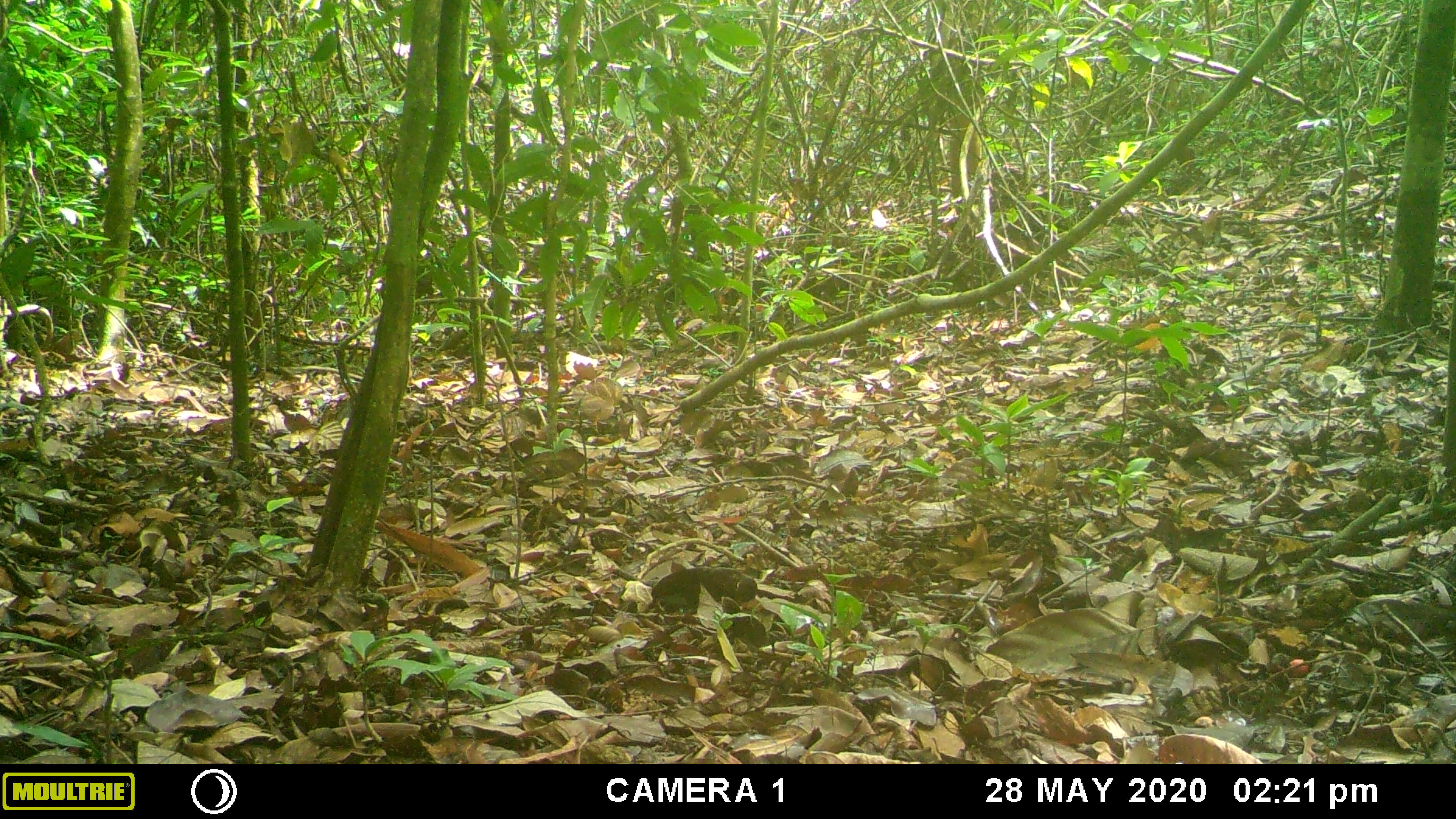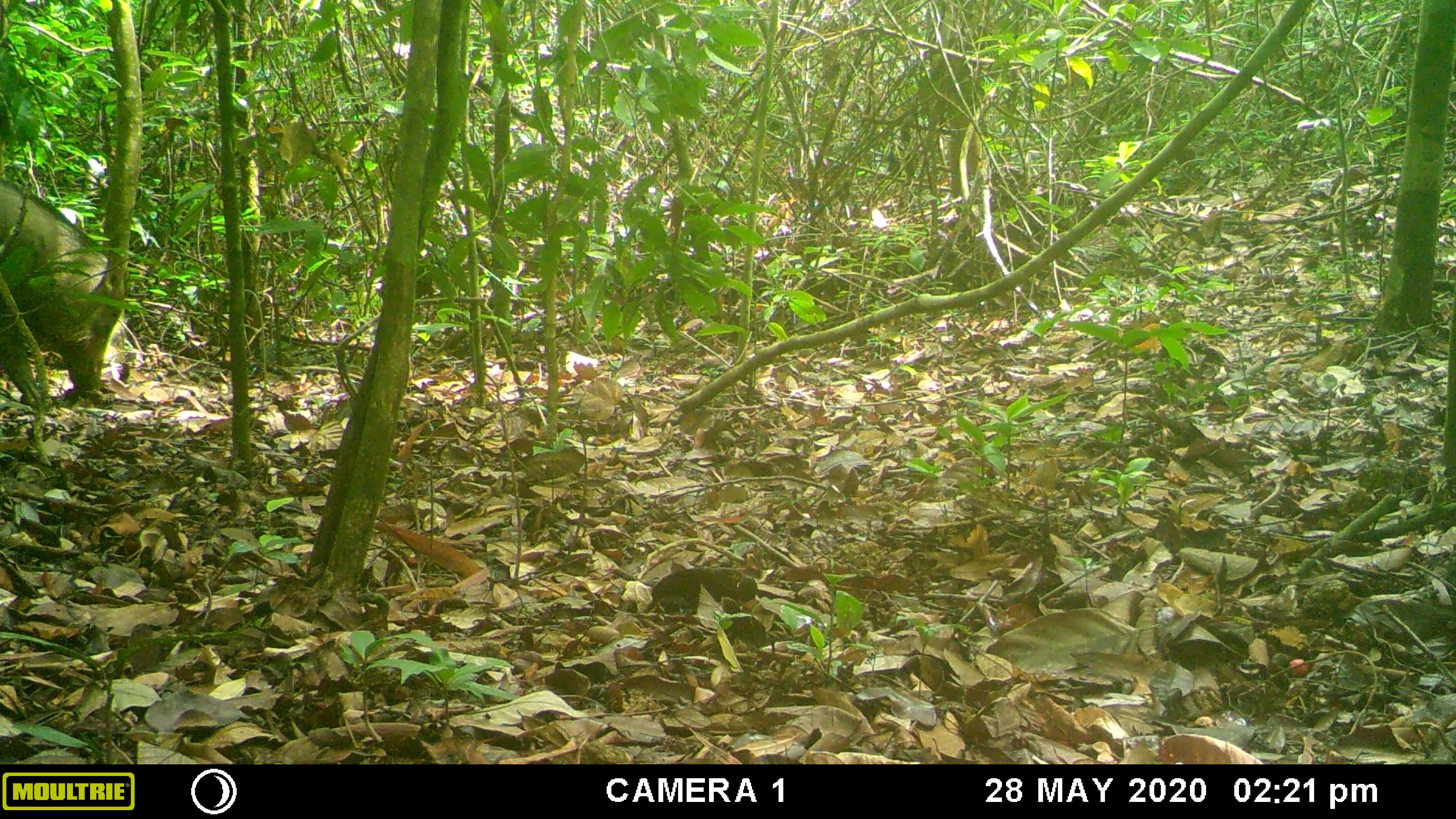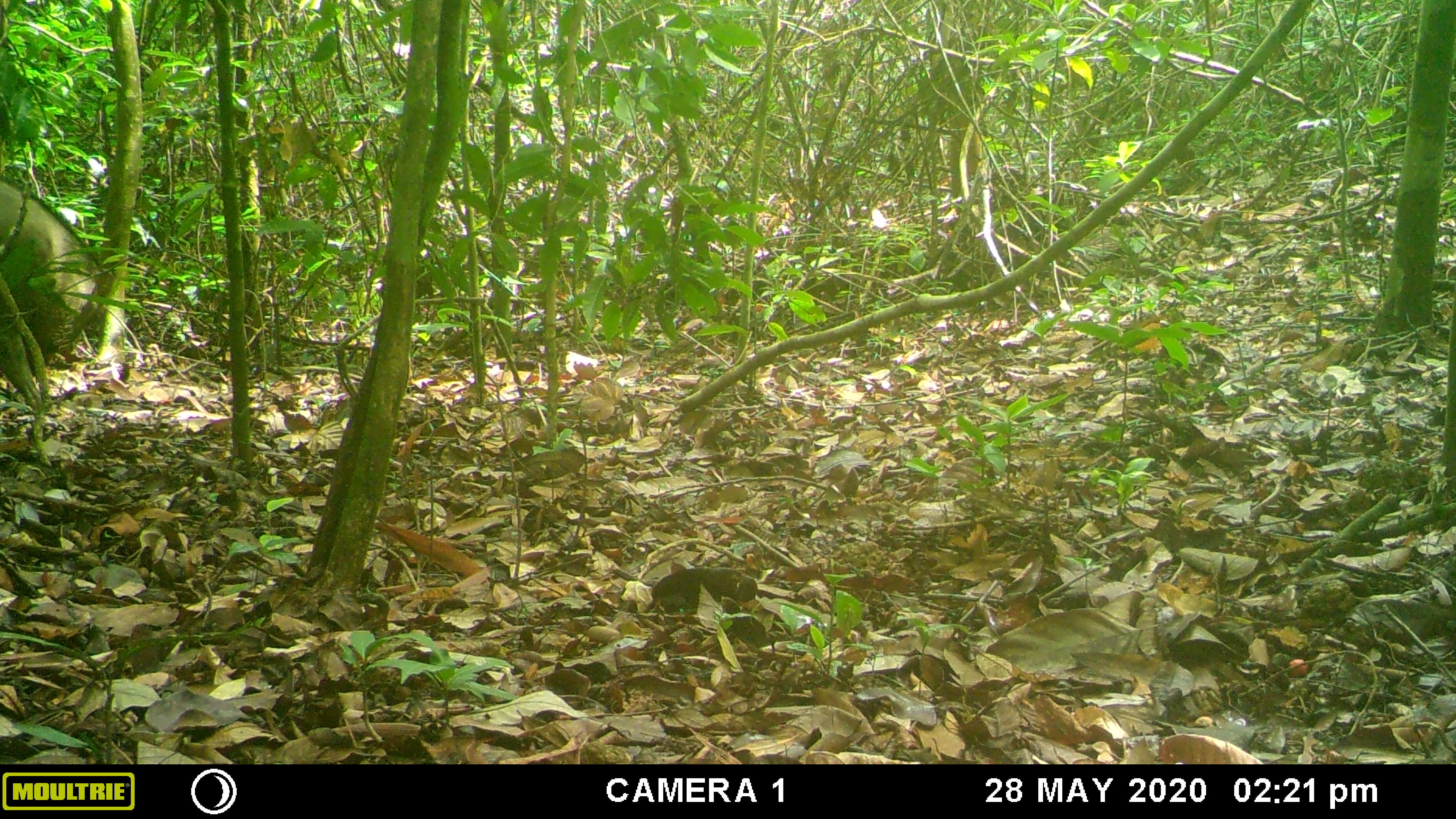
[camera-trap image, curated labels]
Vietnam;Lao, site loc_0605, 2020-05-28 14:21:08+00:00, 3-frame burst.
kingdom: Animalia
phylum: Chordata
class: Mammalia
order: Artiodactyla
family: Suidae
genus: Sus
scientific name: Sus scrofa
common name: eurasian wild pig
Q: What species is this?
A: Eurasian wild pig (Sus scrofa).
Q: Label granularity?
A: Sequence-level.